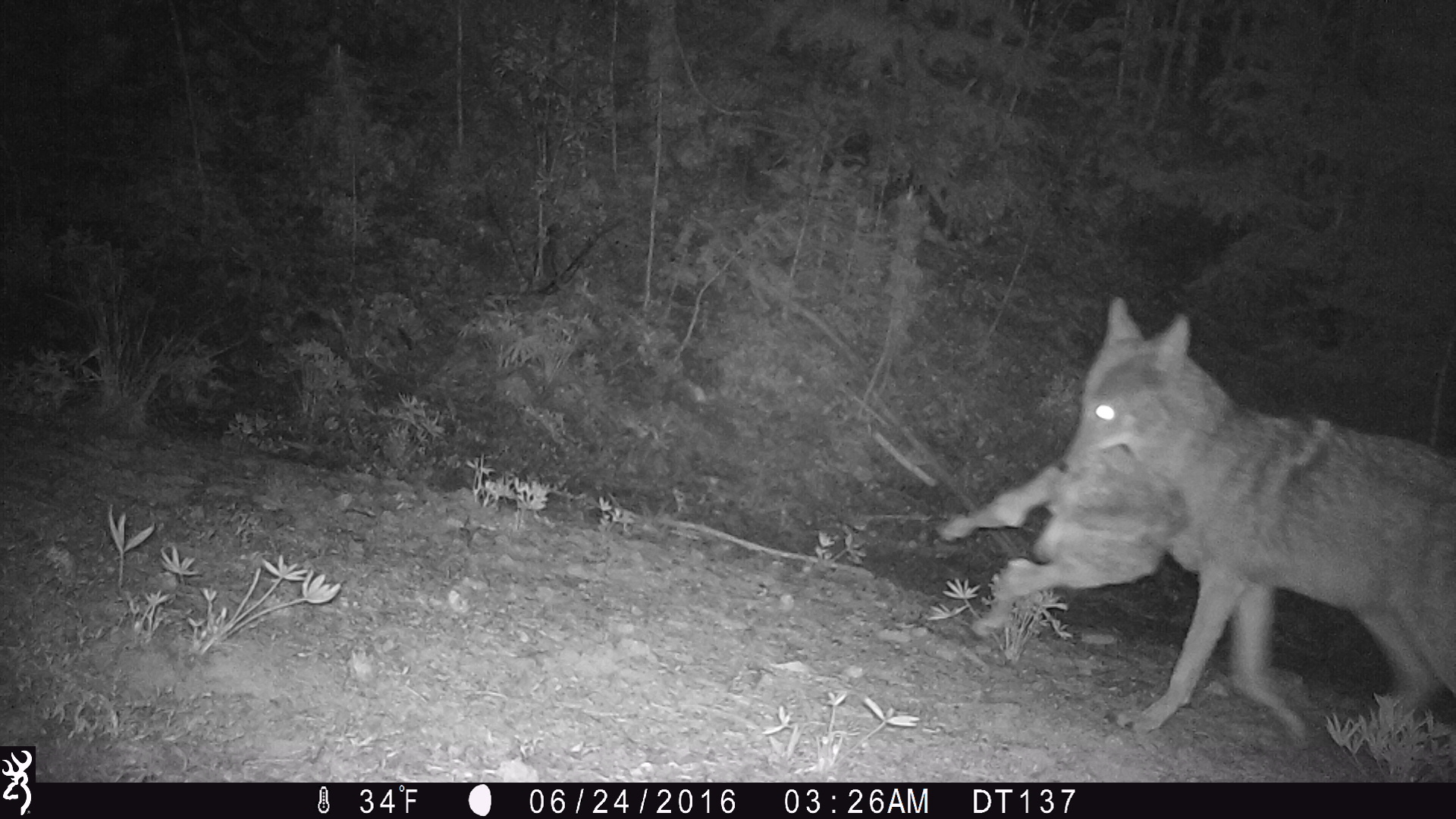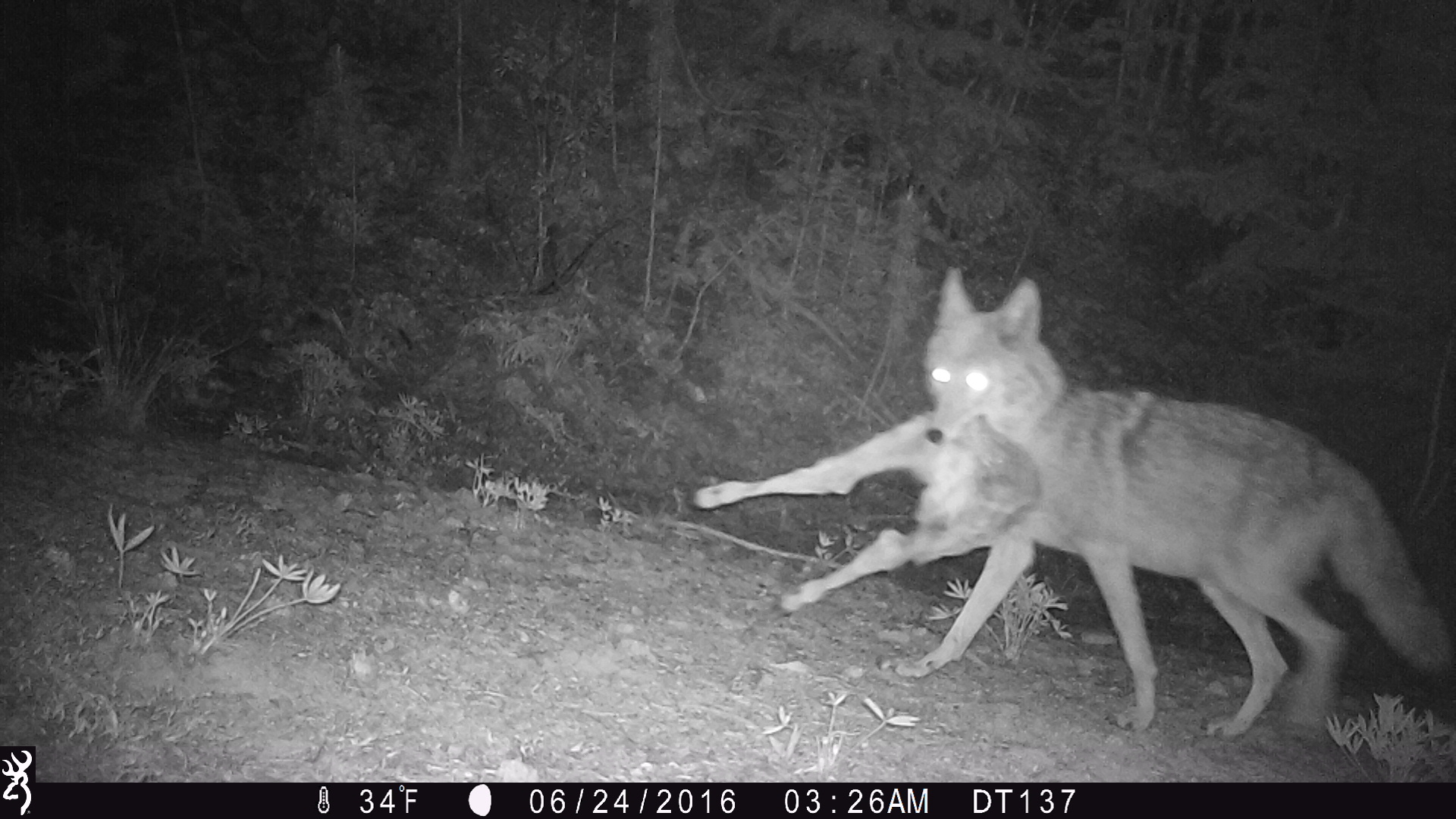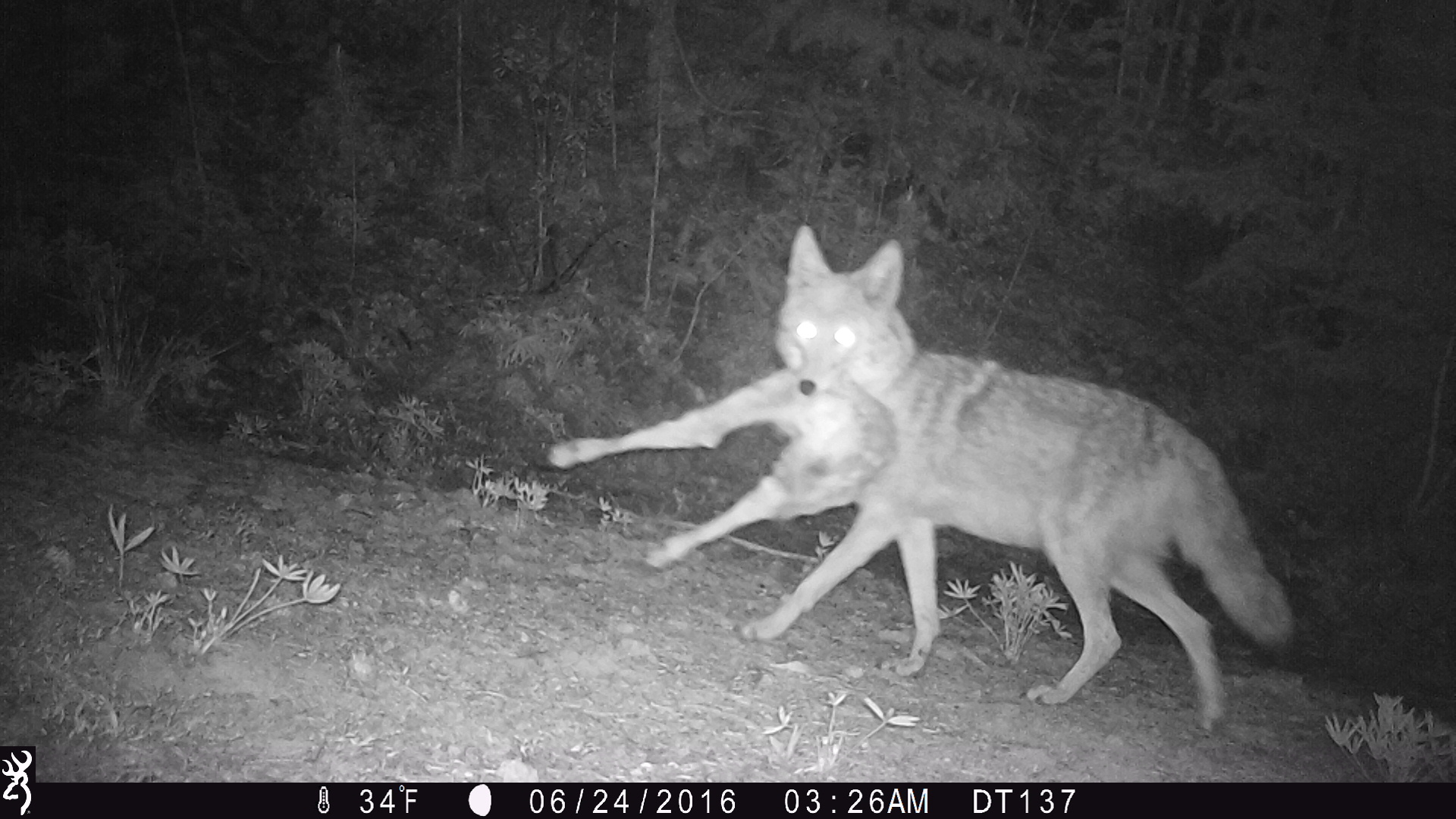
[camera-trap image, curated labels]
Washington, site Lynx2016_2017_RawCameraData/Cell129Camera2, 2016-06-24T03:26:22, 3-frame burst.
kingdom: Animalia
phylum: Chordata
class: Mammalia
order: Carnivora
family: Canidae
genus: Canis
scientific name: Canis latrans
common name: coyote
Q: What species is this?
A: Canis latrans (coyote).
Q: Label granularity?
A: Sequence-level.